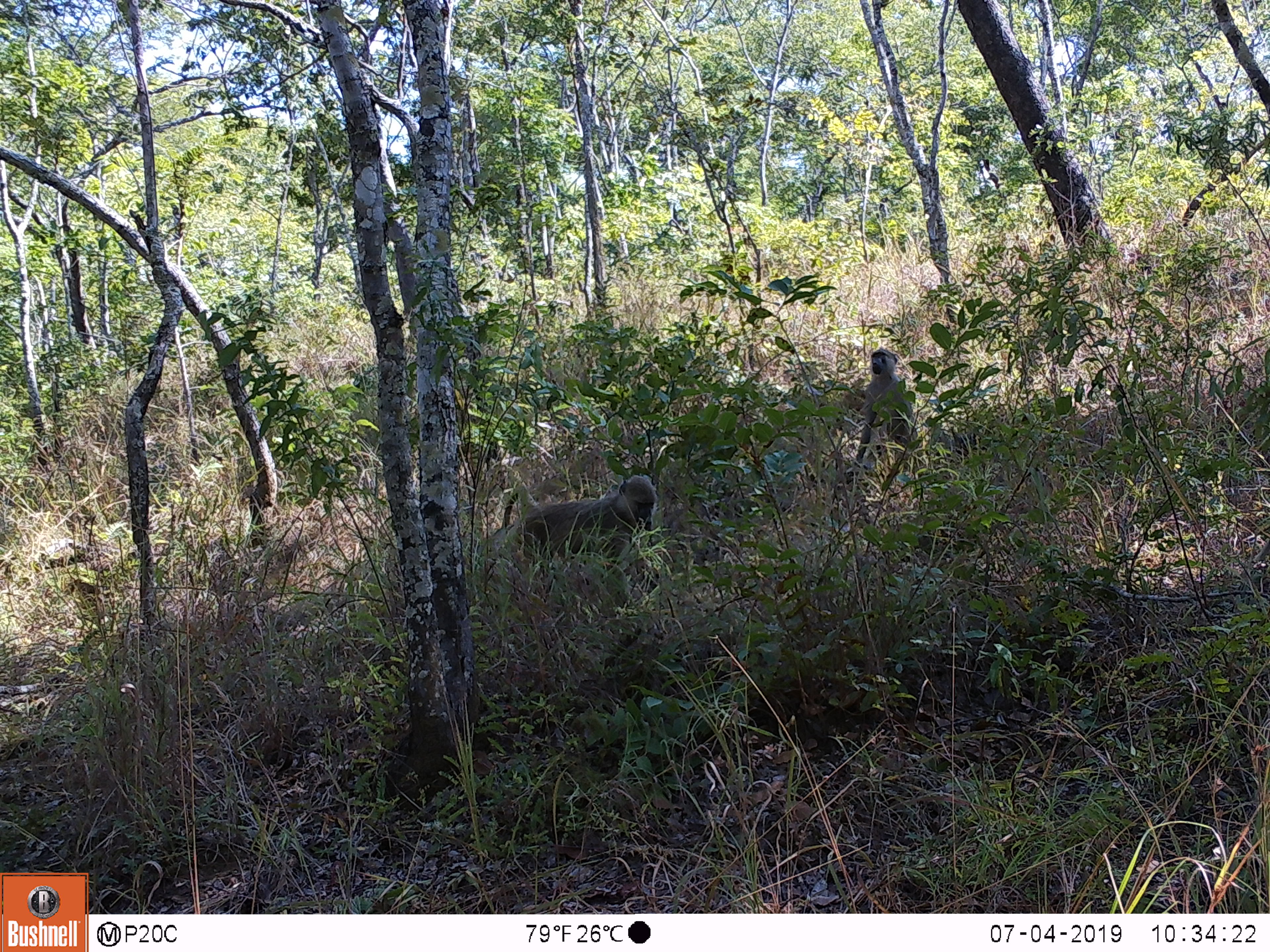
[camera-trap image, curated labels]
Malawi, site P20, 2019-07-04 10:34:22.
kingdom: Animalia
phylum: Chordata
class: Mammalia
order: Primates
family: Cercopithecidae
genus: Papio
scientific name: Papio cynocephalus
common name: yellow baboon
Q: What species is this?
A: Yellow baboon (Papio cynocephalus).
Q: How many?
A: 2.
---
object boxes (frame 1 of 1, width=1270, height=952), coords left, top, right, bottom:
yellow baboon: 495, 468, 669, 605; 840, 345, 933, 498